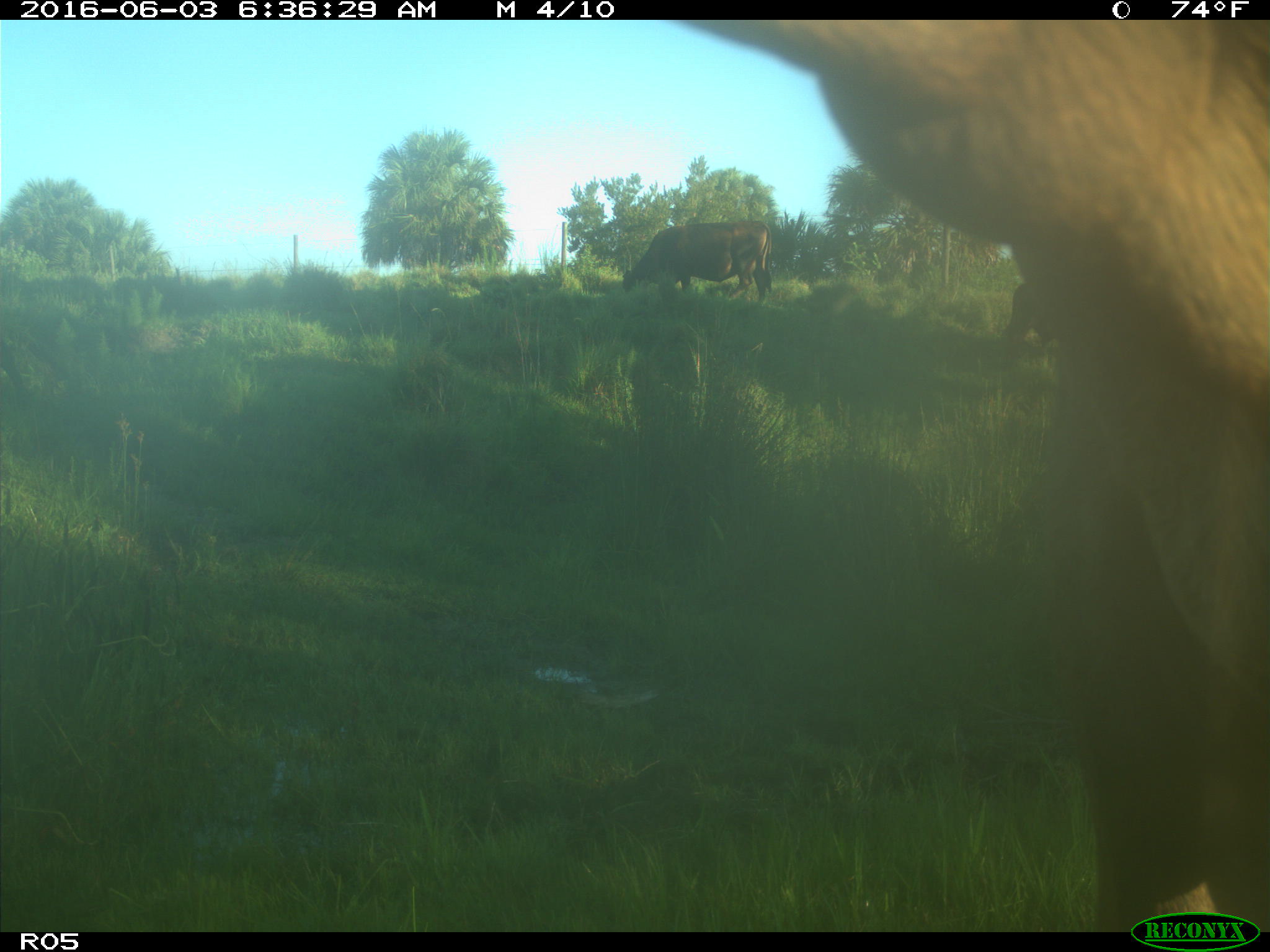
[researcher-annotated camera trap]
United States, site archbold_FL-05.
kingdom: Animalia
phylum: Chordata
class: Mammalia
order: Artiodactyla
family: Bovidae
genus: Bos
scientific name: Bos taurus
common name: domestic cow